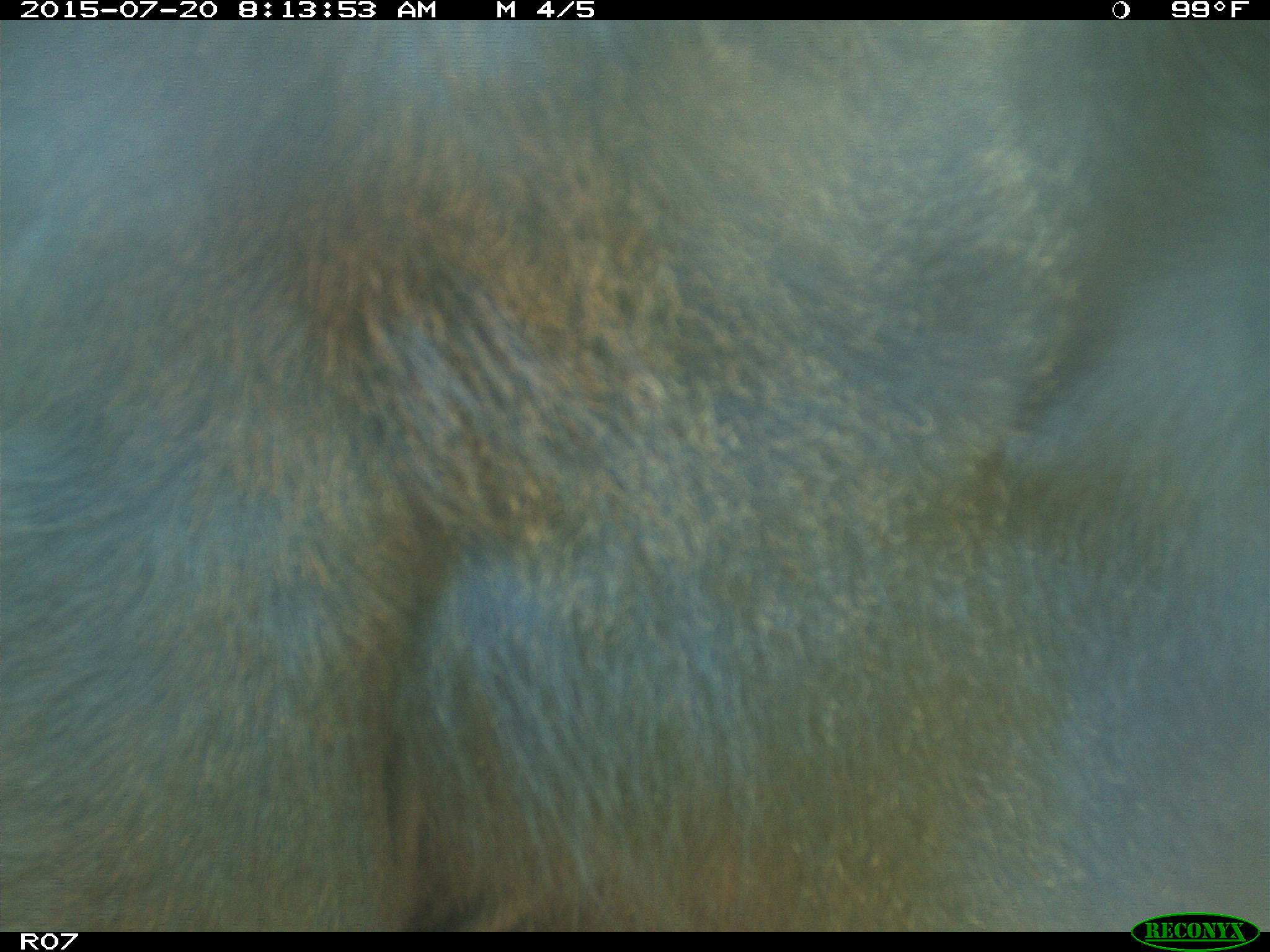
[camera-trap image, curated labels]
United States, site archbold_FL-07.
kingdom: Animalia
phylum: Chordata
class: Mammalia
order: Artiodactyla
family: Bovidae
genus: Bos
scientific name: Bos taurus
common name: domestic cow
Bos taurus (domestic cow).